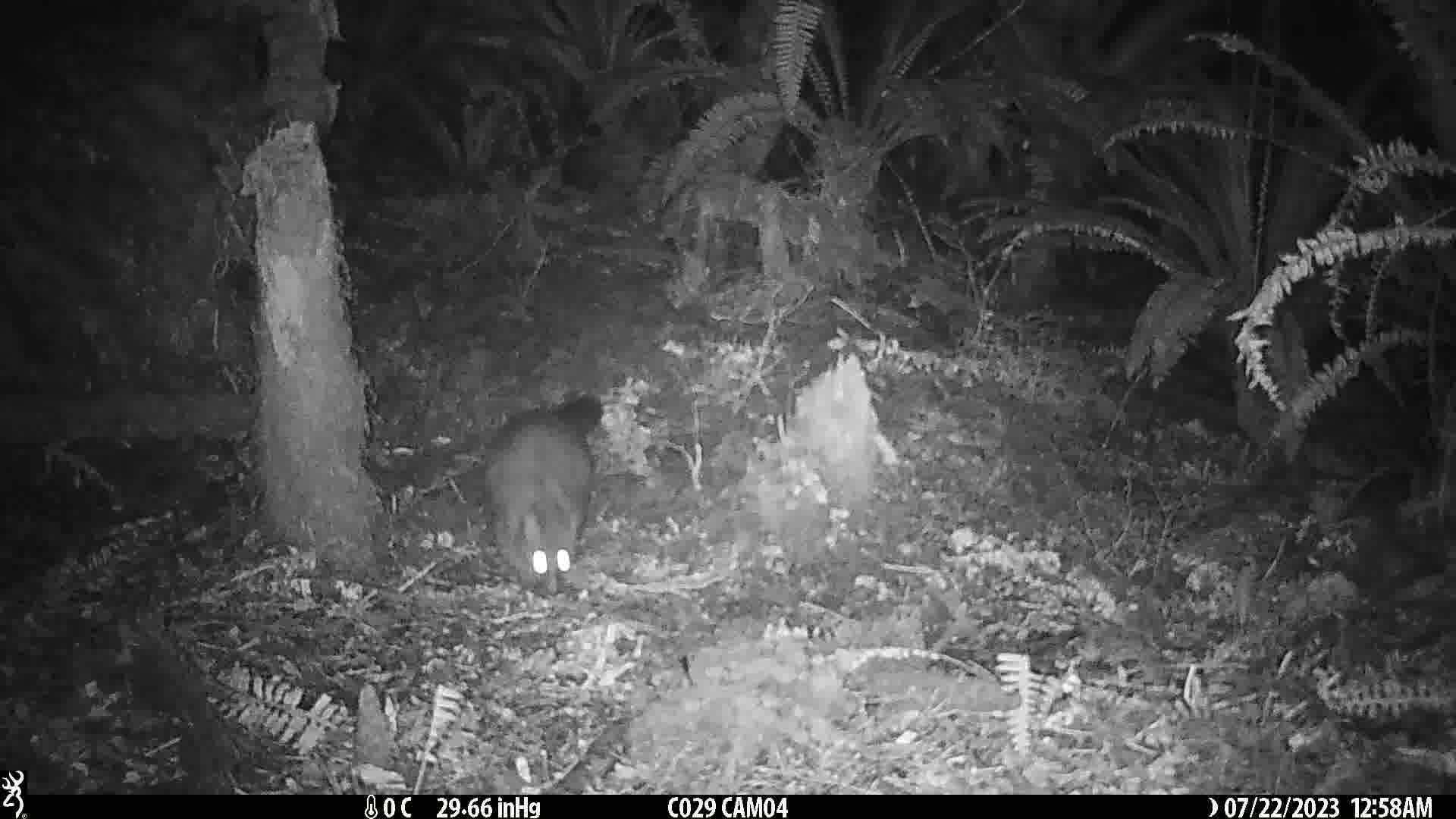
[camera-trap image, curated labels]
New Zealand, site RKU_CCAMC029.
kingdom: Animalia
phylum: Chordata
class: Mammalia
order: Diprotodontia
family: Phalangeridae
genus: Trichosurus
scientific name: Trichosurus vulpecula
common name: common brushtail possum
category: possum